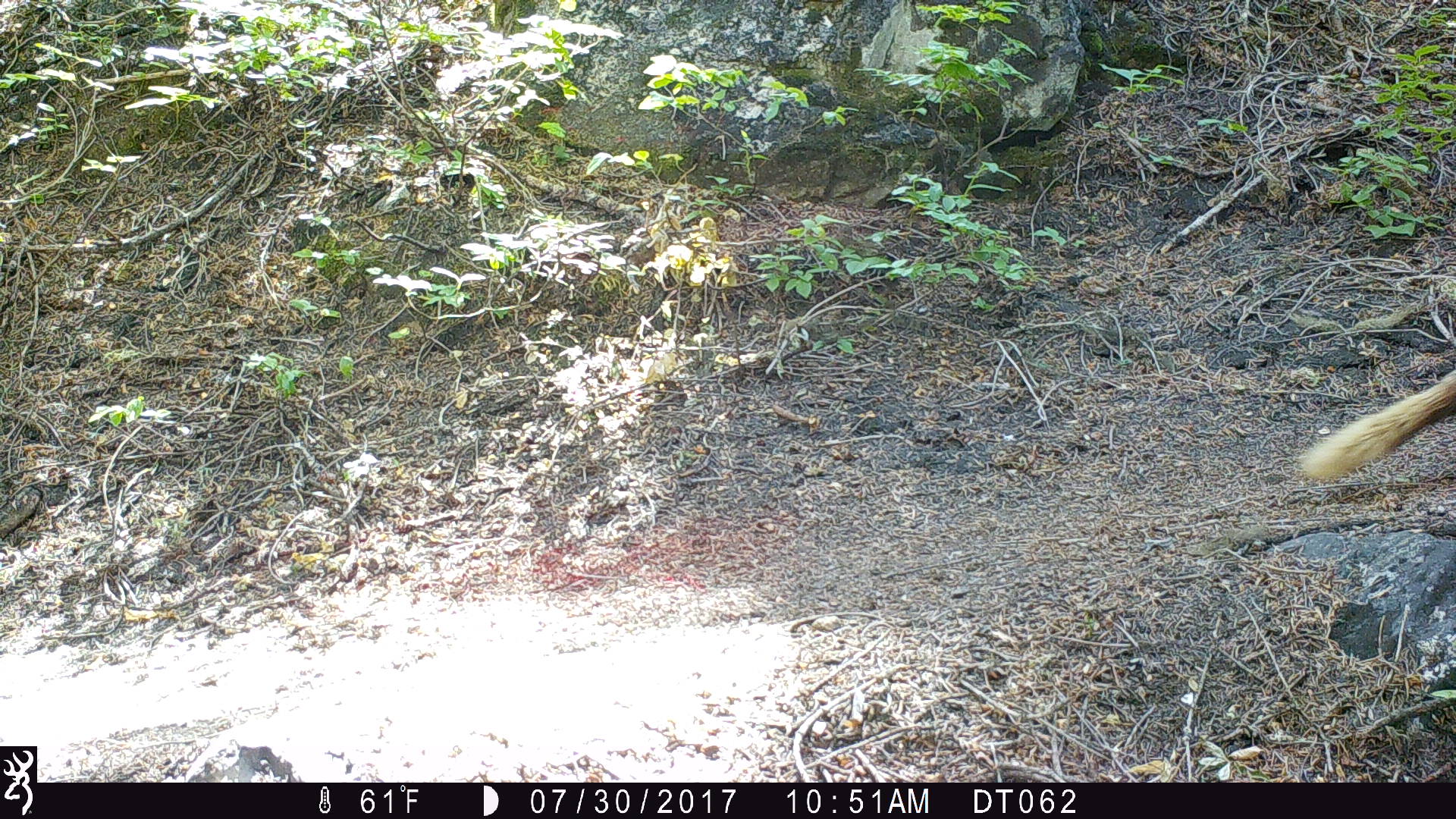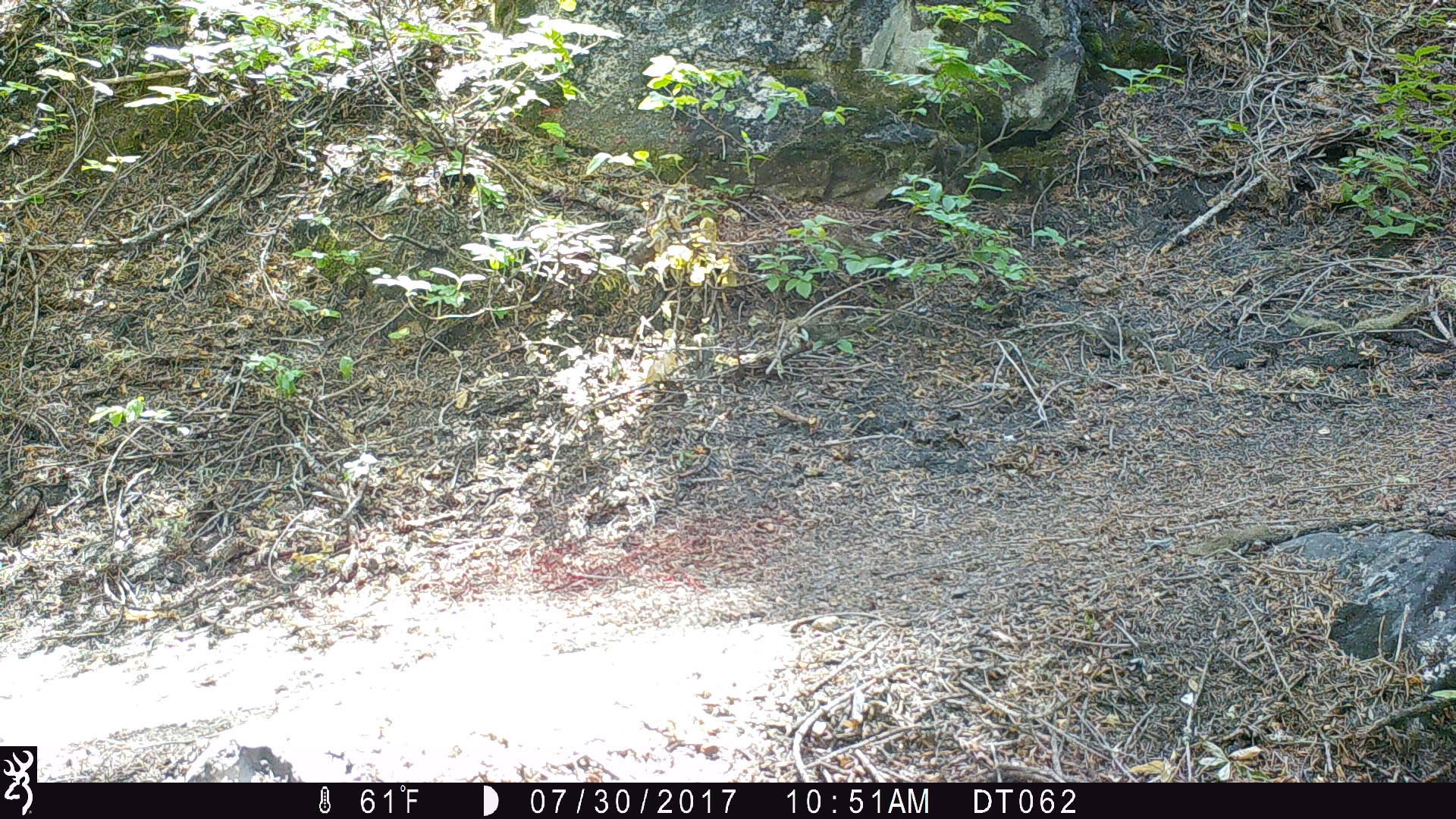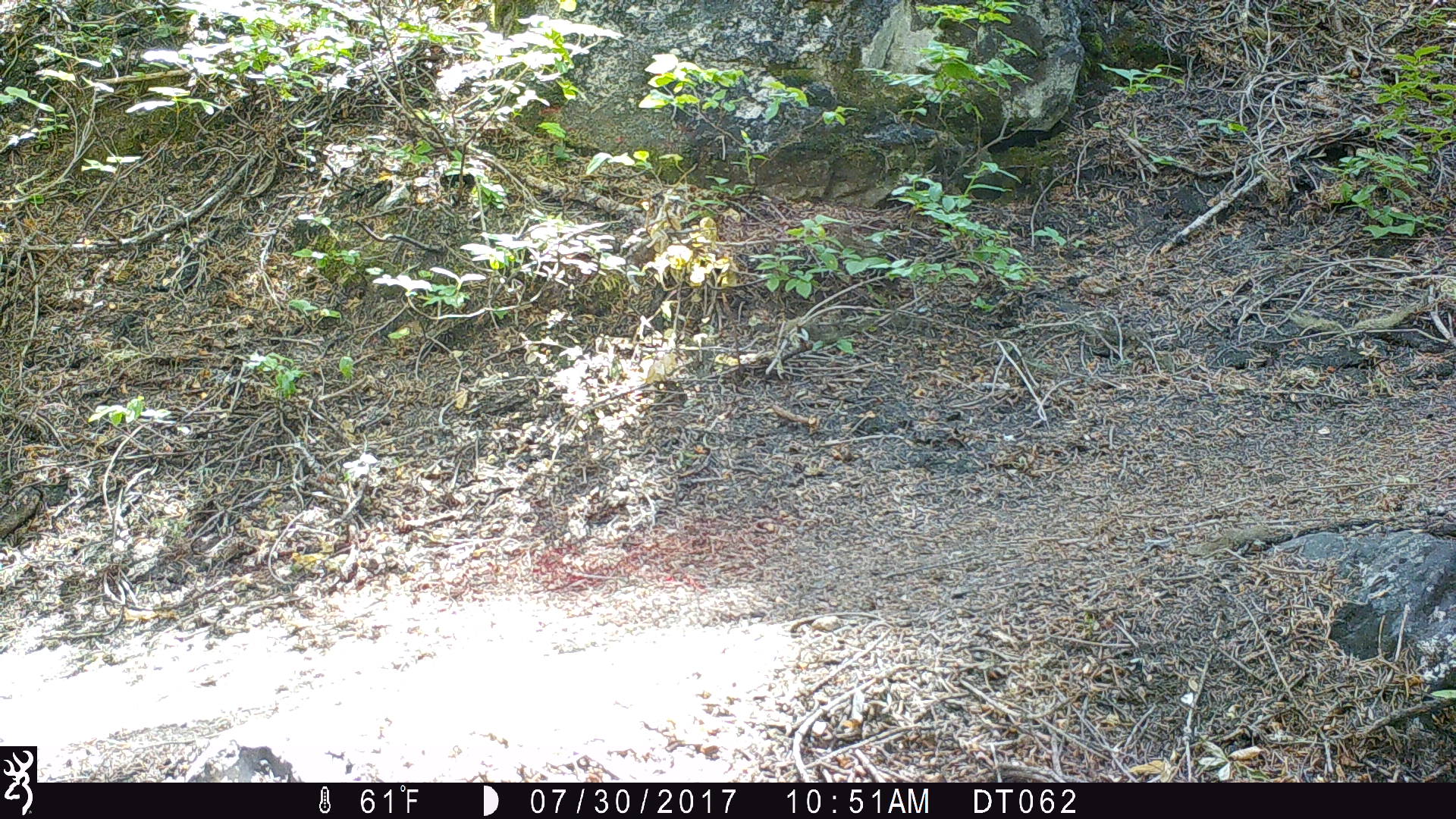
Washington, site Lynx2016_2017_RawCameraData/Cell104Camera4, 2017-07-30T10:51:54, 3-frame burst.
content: unidentified animal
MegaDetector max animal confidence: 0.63